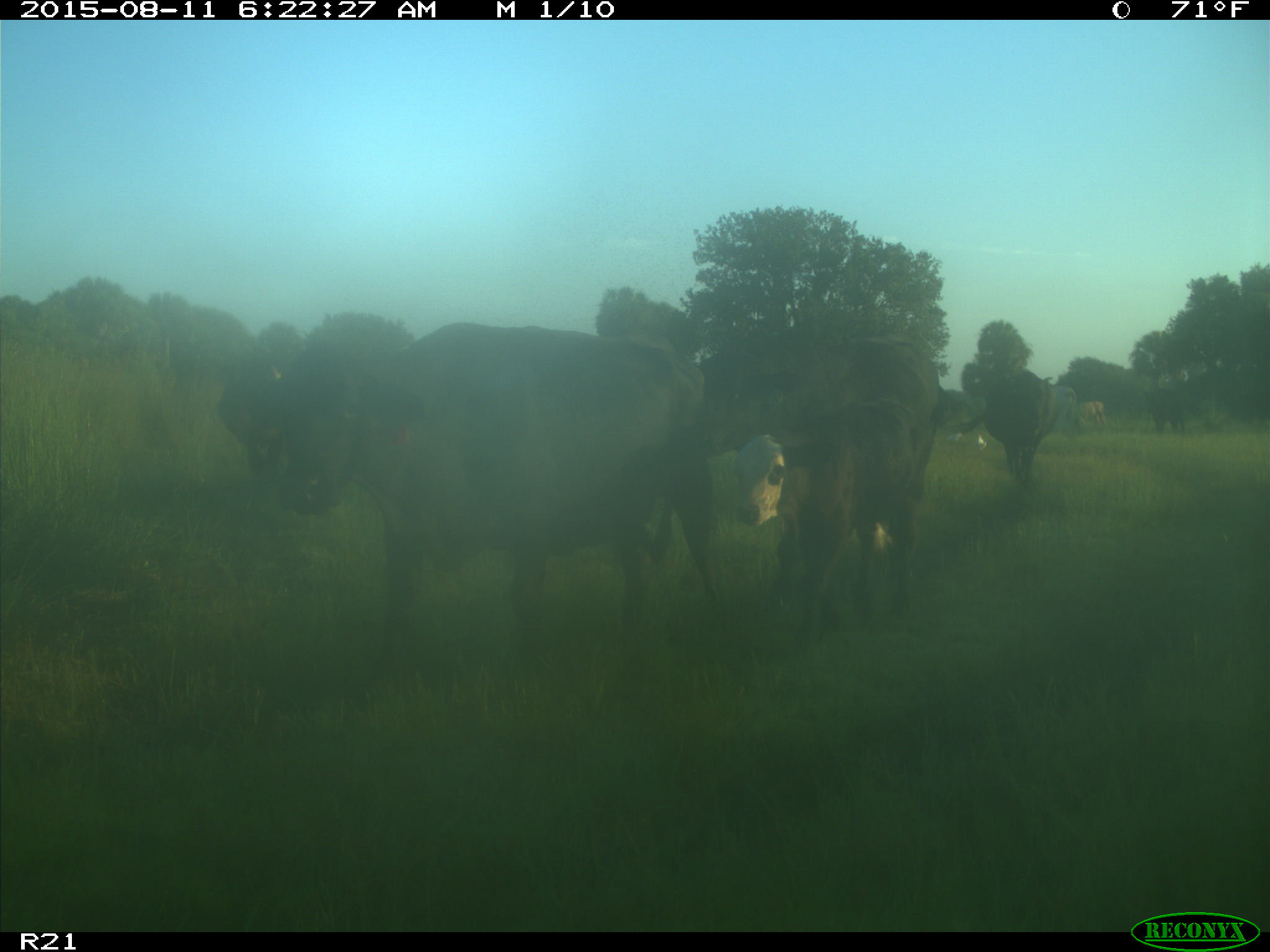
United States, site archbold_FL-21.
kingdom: Animalia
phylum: Chordata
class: Mammalia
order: Artiodactyla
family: Bovidae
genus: Bos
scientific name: Bos taurus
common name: domestic cow